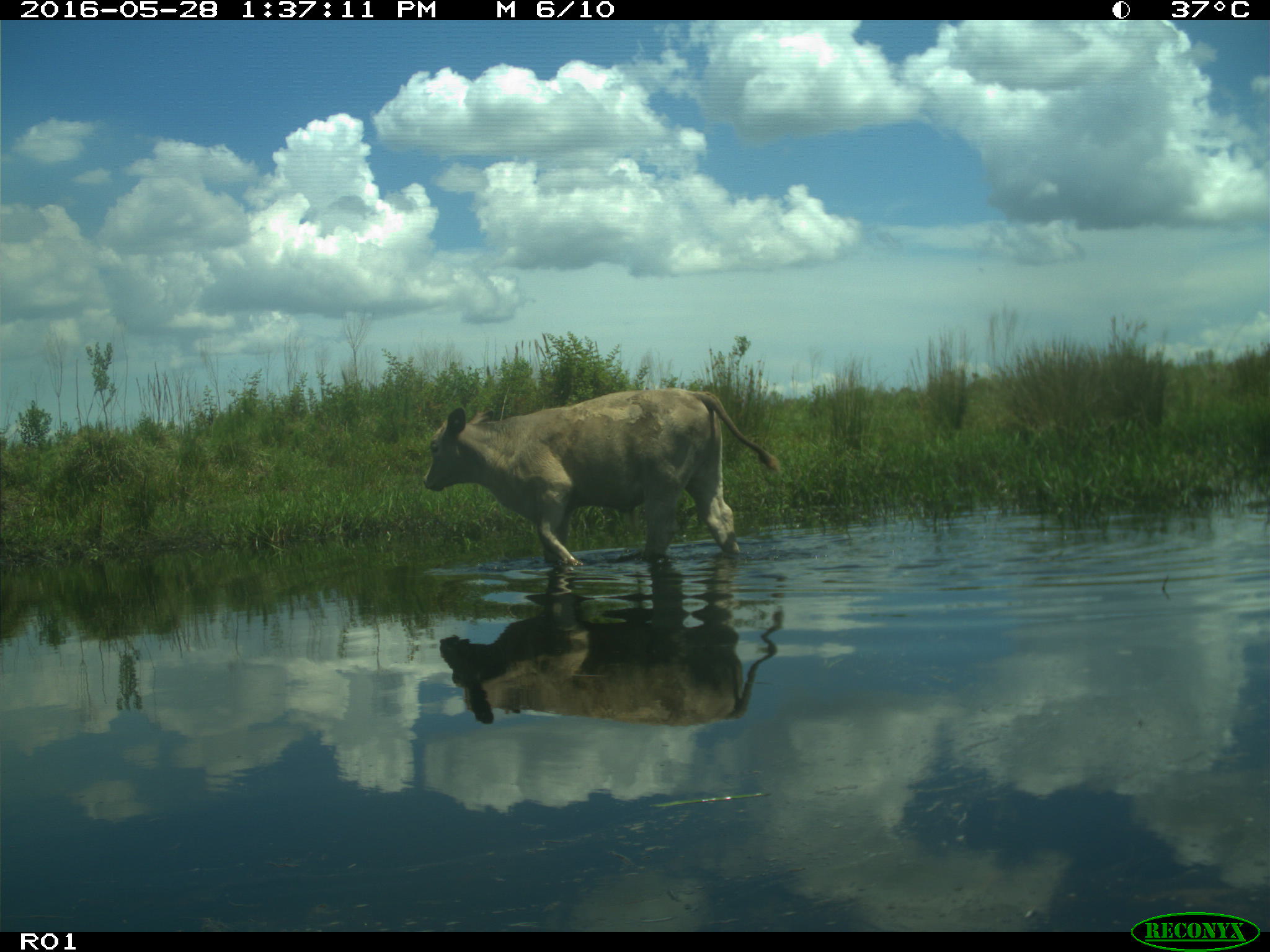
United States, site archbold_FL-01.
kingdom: Animalia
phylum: Chordata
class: Mammalia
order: Artiodactyla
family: Bovidae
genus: Bos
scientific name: Bos taurus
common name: domestic cow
Bos taurus (domestic cow).